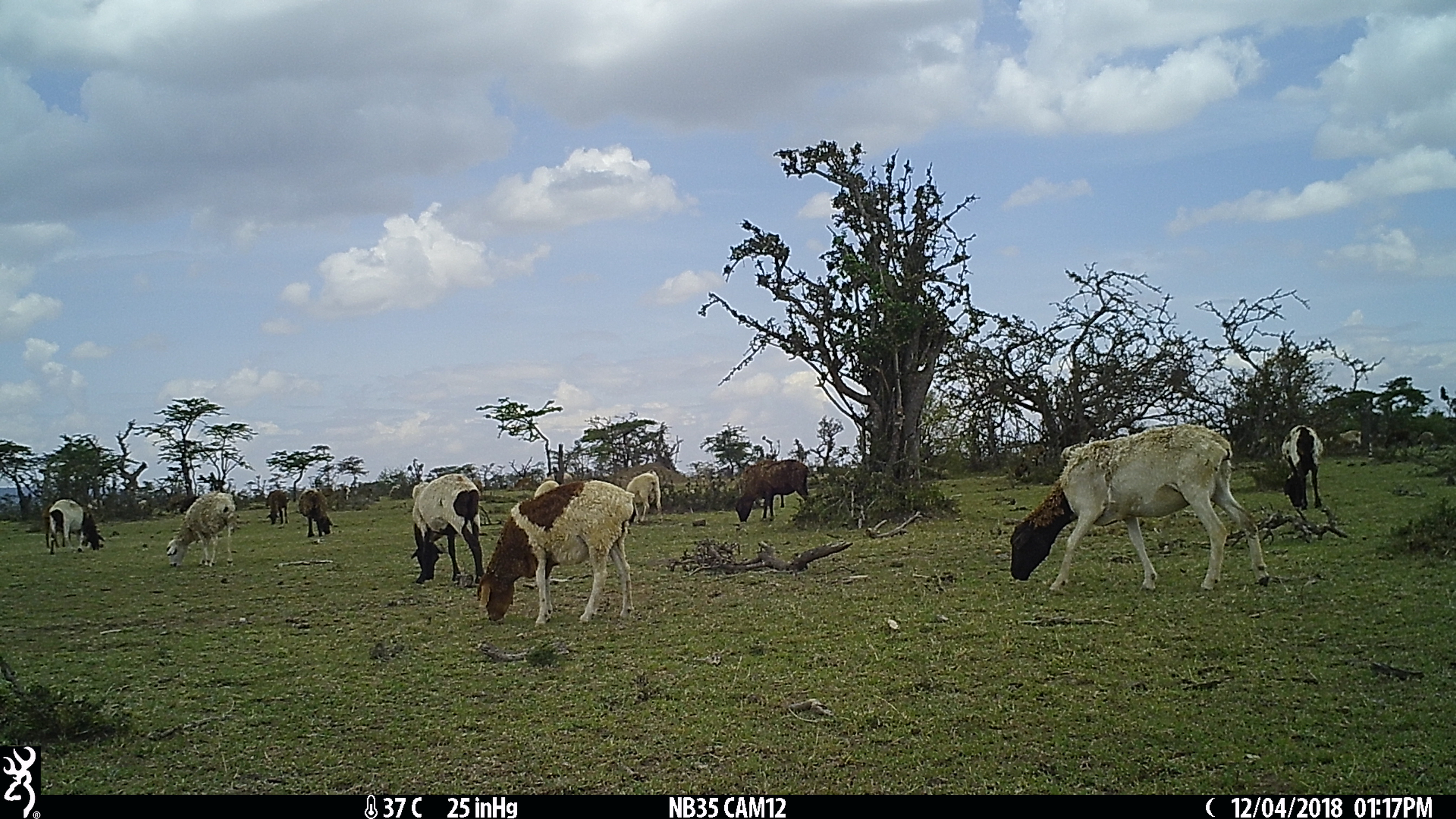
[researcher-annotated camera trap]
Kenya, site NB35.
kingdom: Animalia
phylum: Chordata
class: Mammalia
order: Artiodactyla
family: Bovidae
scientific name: Bovidae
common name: sheep or goat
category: shoat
Shoat (sheep or goat) (Bovidae).